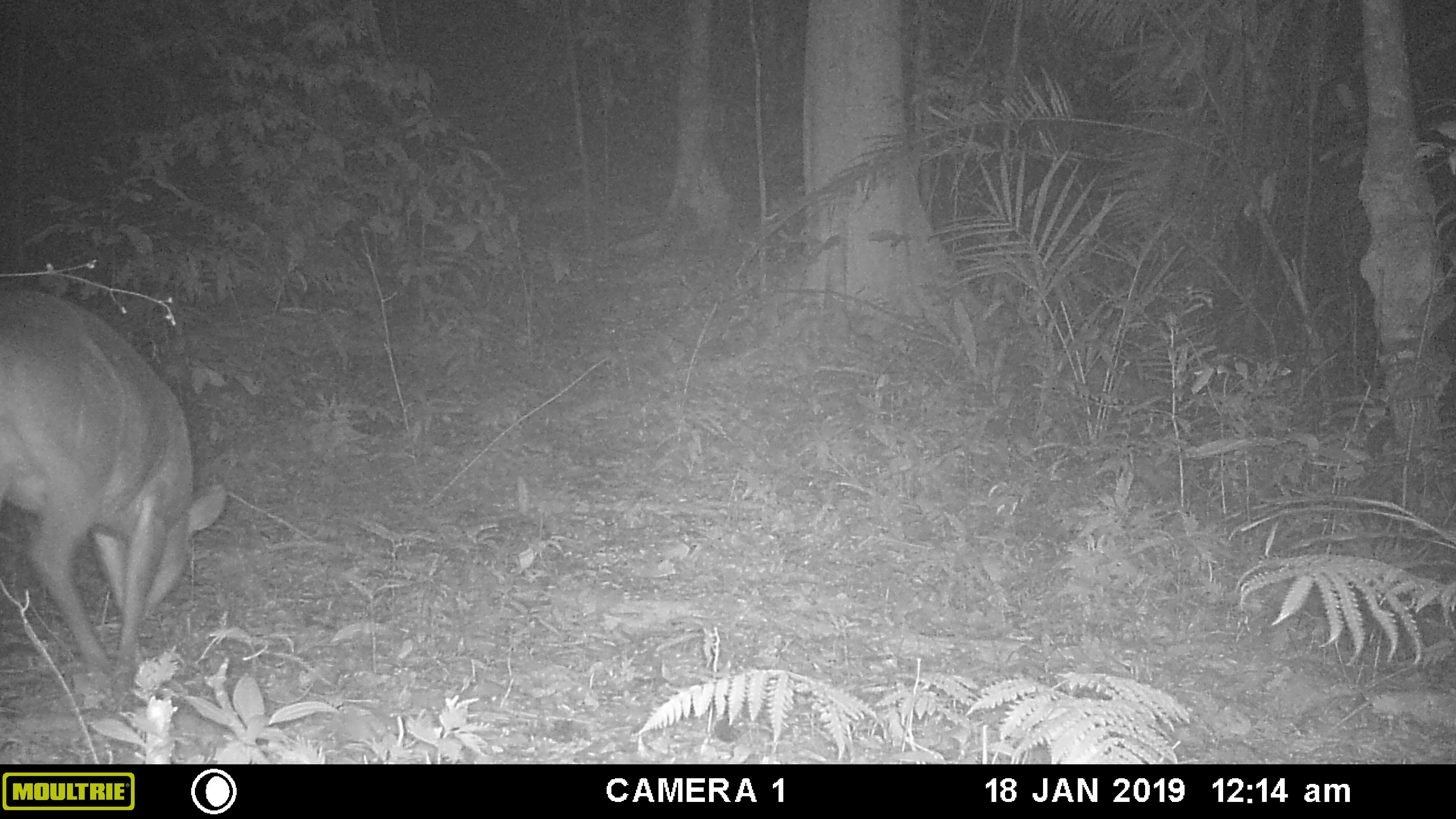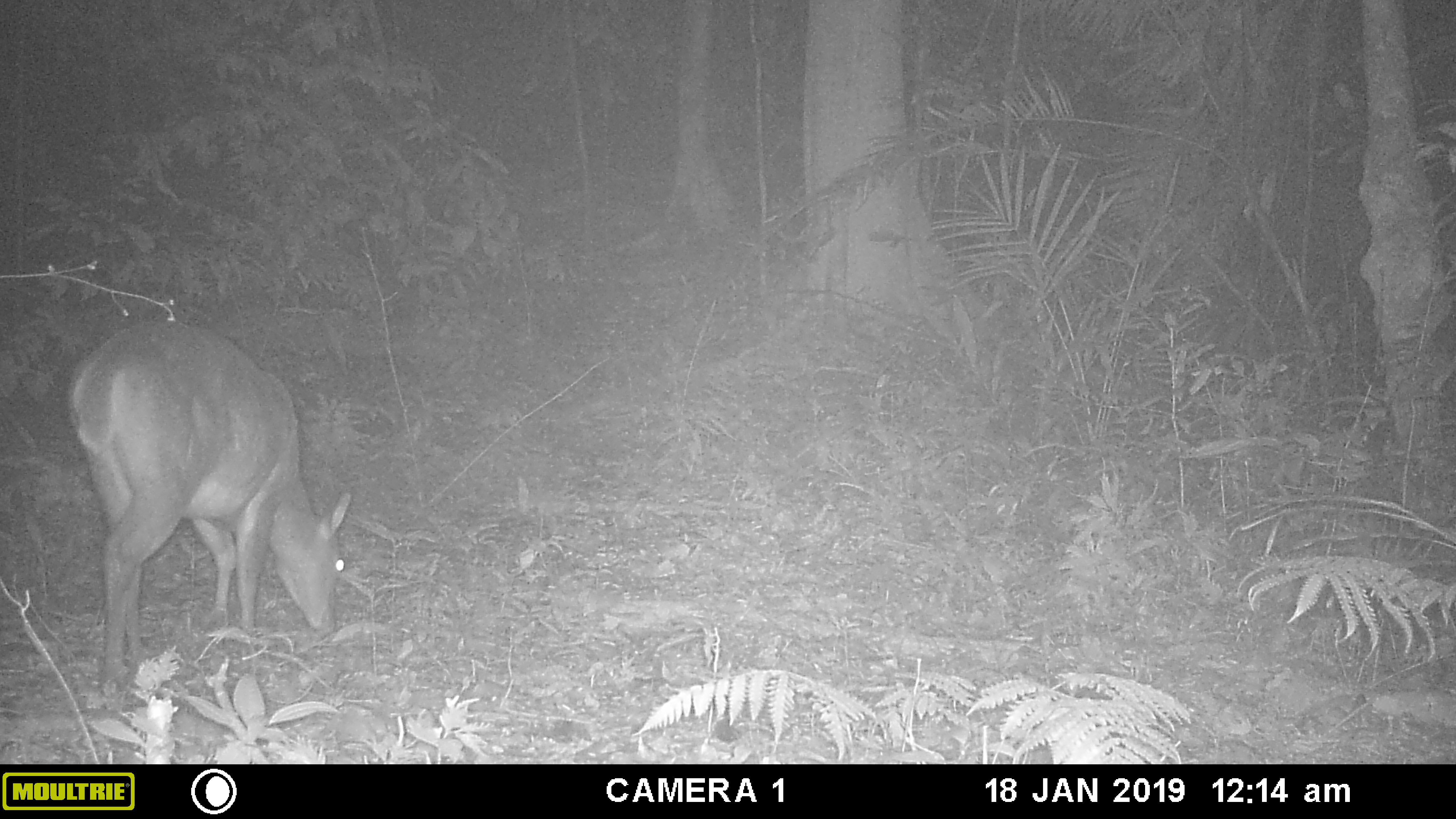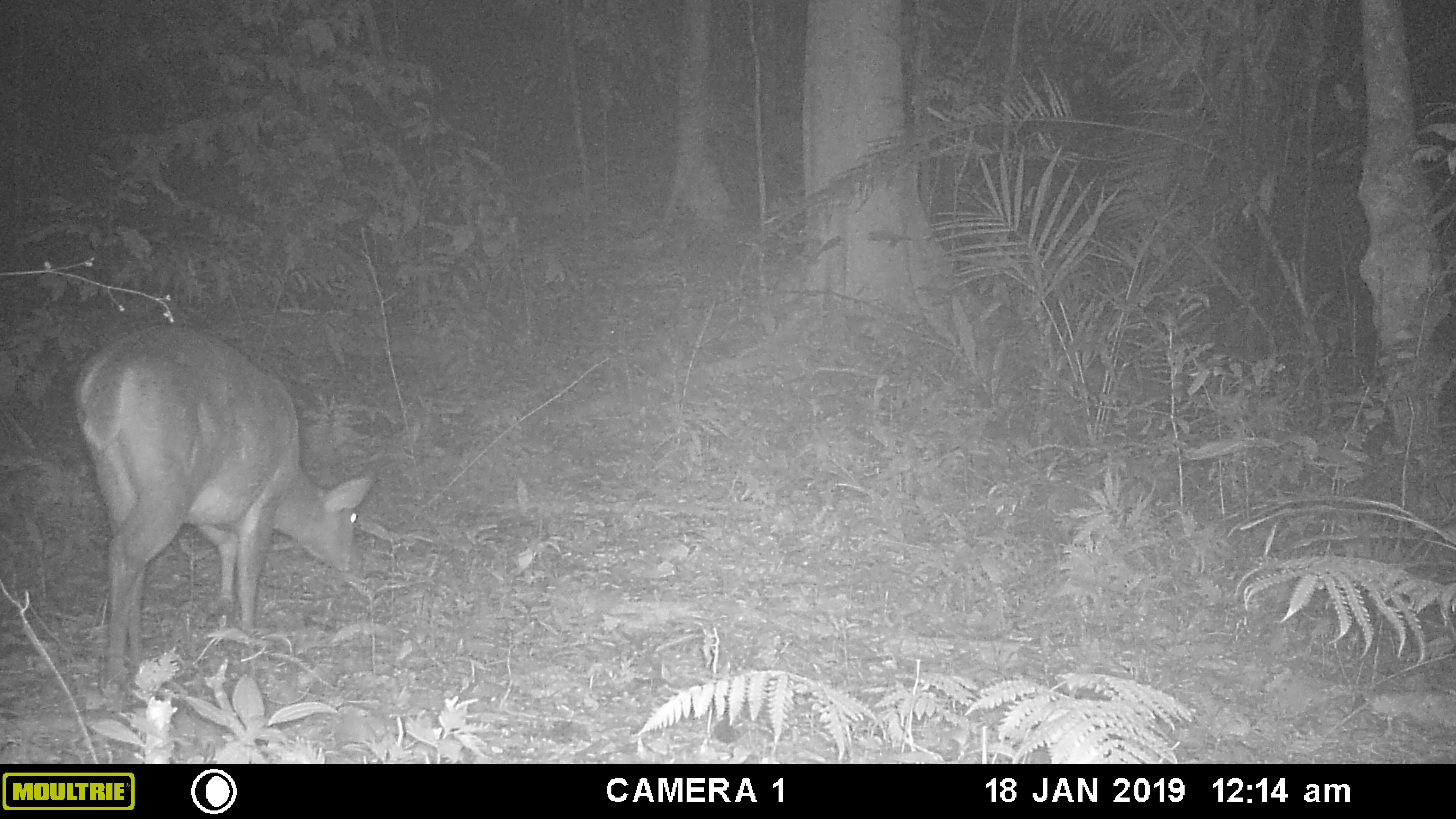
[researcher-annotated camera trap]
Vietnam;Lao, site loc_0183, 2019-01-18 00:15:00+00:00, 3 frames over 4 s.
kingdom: Animalia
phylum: Chordata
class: Mammalia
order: Artiodactyla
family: Cervidae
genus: Muntiacus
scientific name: Muntiacus vuquangensis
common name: large-antlered muntjac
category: large antlered muntjac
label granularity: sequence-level